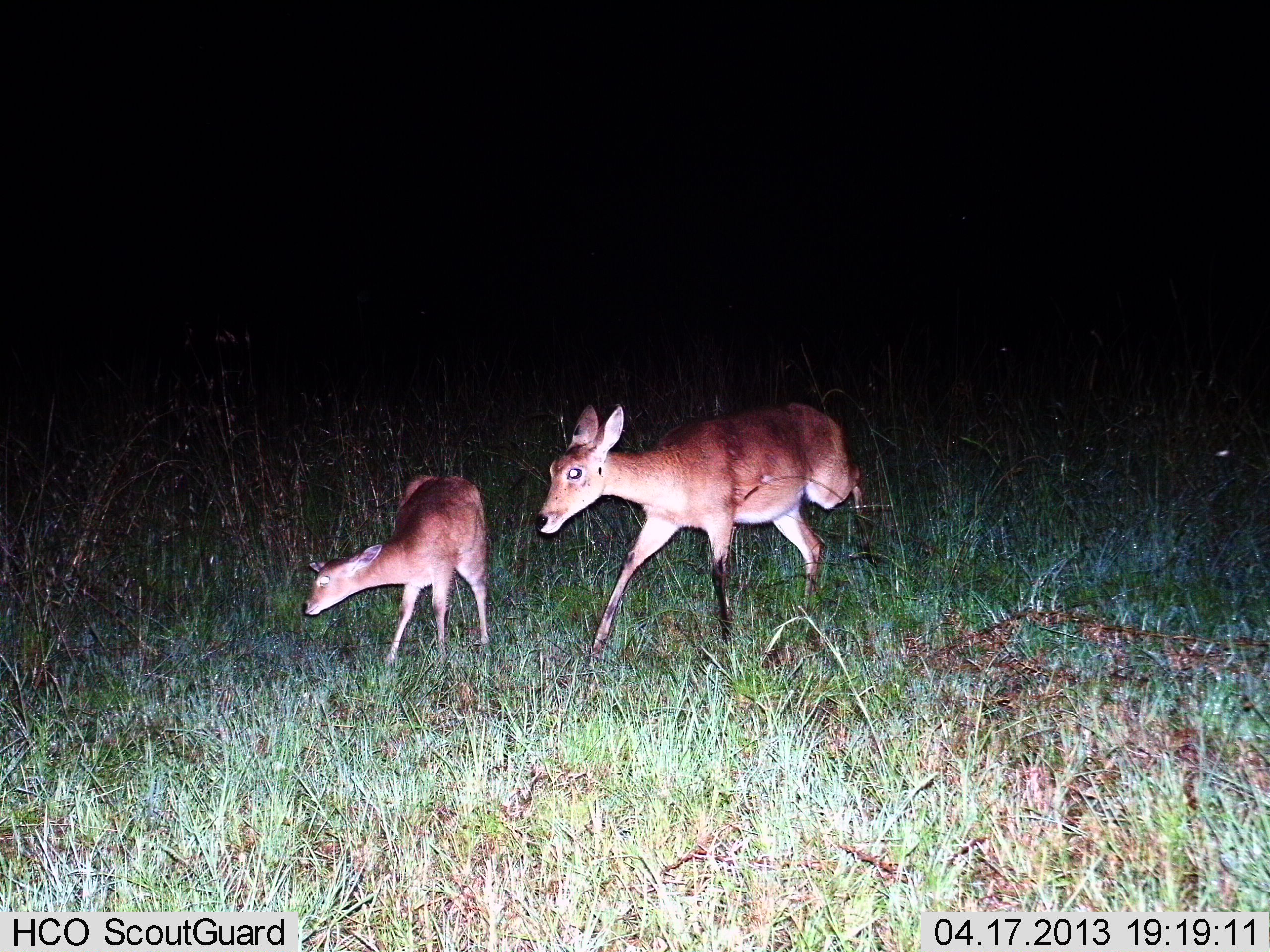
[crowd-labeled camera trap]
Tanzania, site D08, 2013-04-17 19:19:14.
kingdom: Animalia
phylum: Chordata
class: Mammalia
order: Artiodactyla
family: Bovidae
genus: Redunca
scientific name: Redunca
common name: reedbuck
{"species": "reedbuck (Redunca)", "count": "2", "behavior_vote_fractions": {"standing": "37%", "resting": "0%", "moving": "83%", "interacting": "0%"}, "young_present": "90%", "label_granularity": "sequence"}